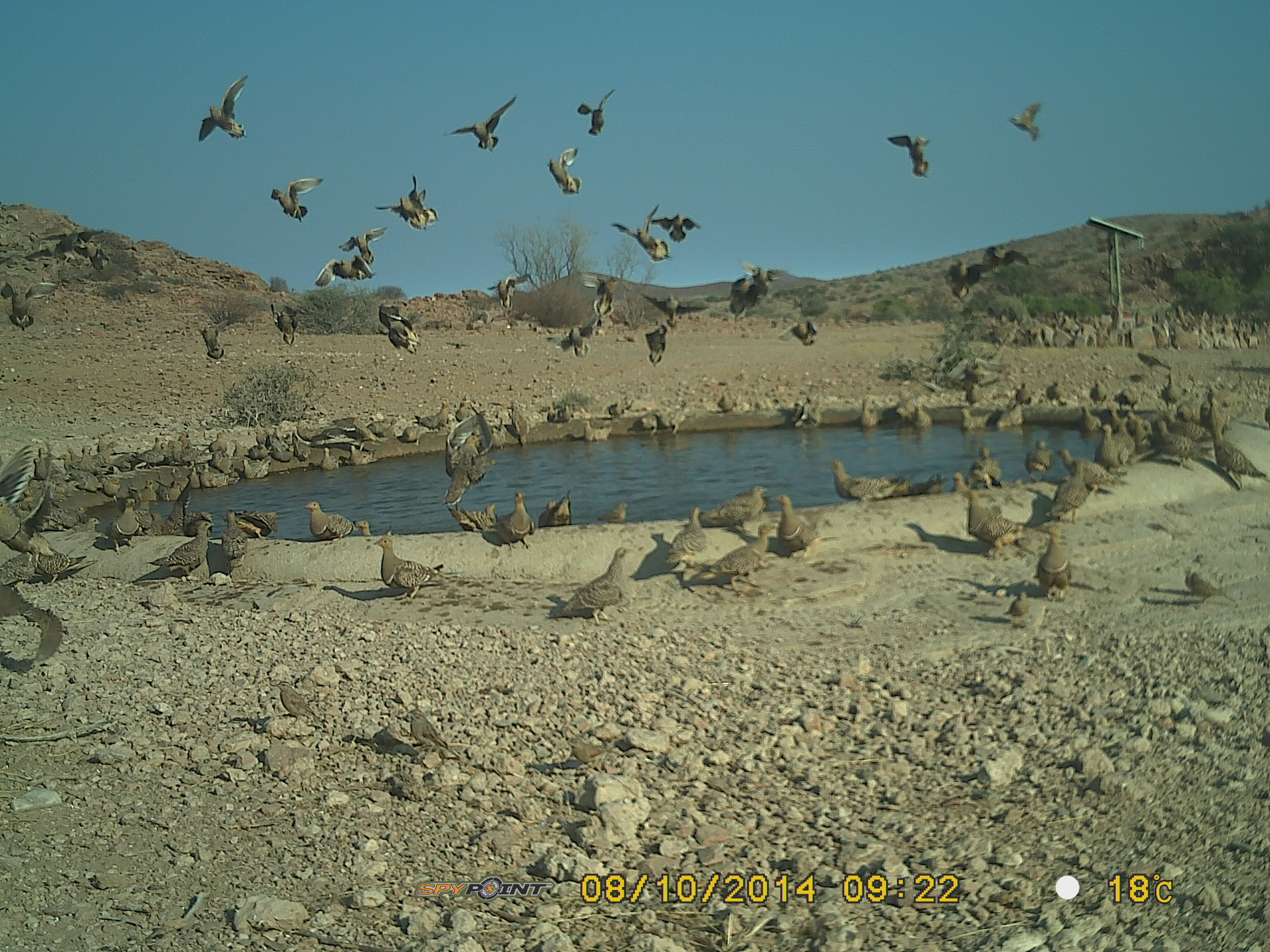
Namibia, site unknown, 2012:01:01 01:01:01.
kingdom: Animalia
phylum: Chordata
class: Aves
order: Pterocliformes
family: Pteroclidae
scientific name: Pteroclidae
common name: sandgrouse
Pteroclidae (sandgrouse).